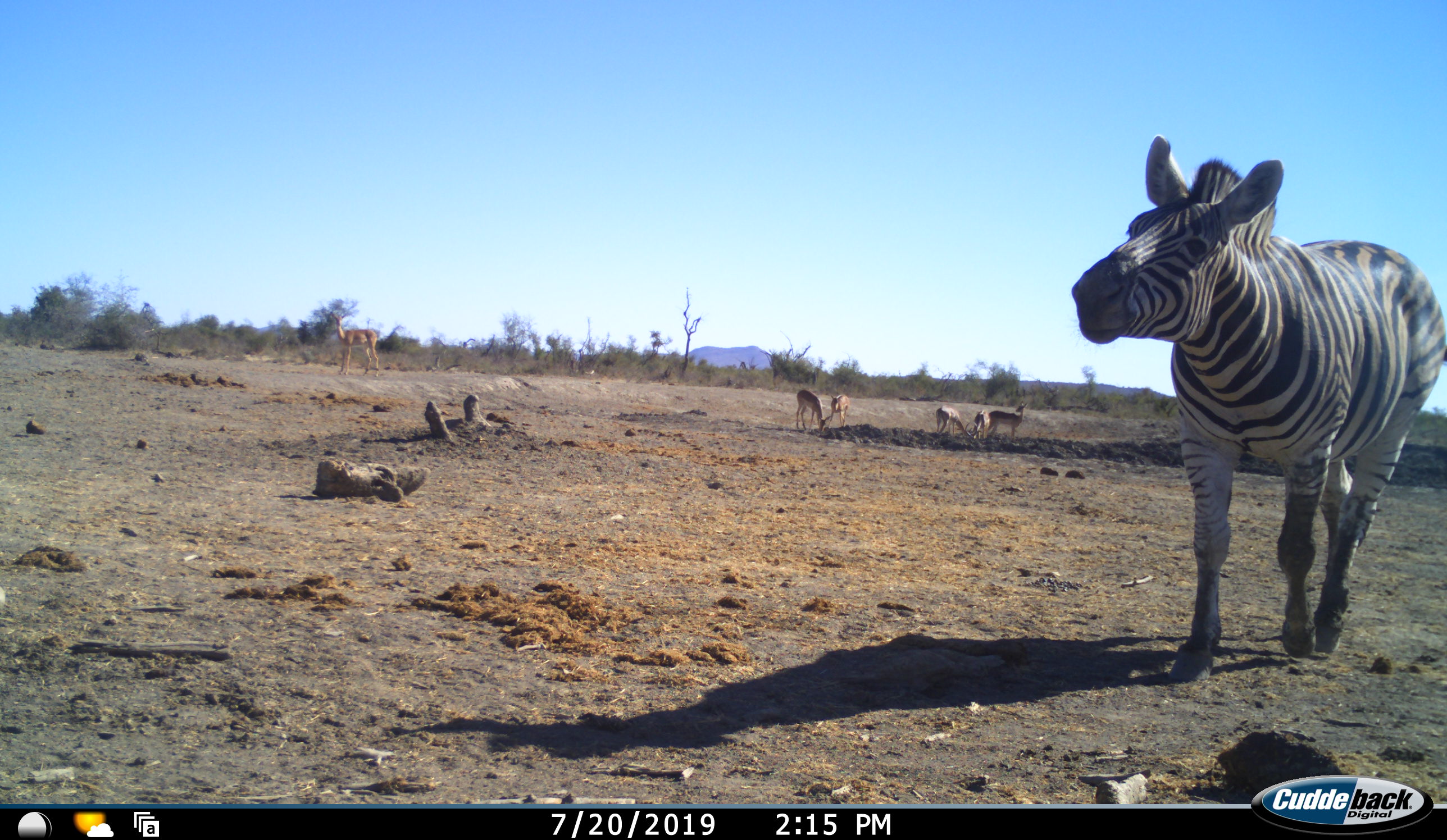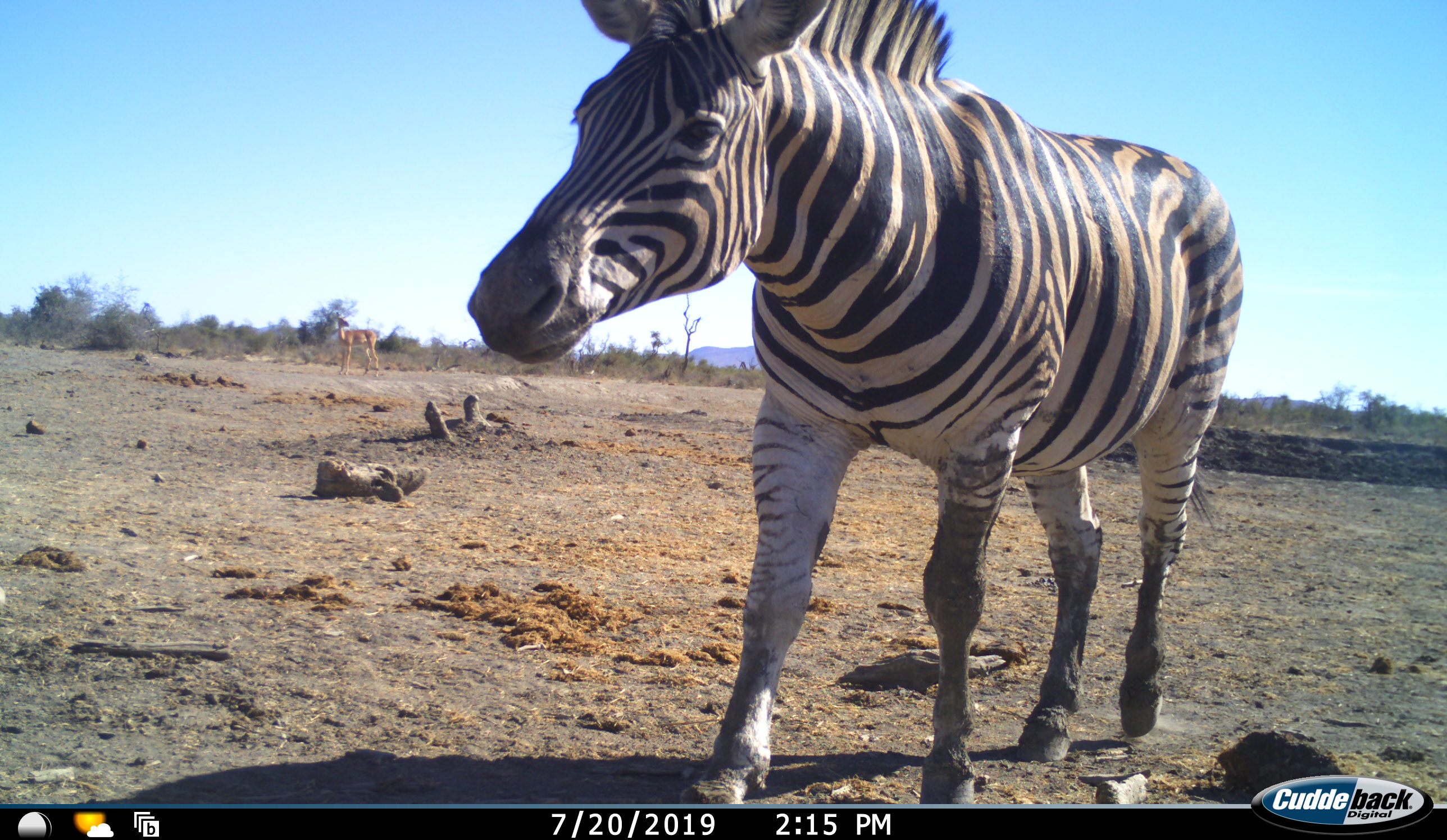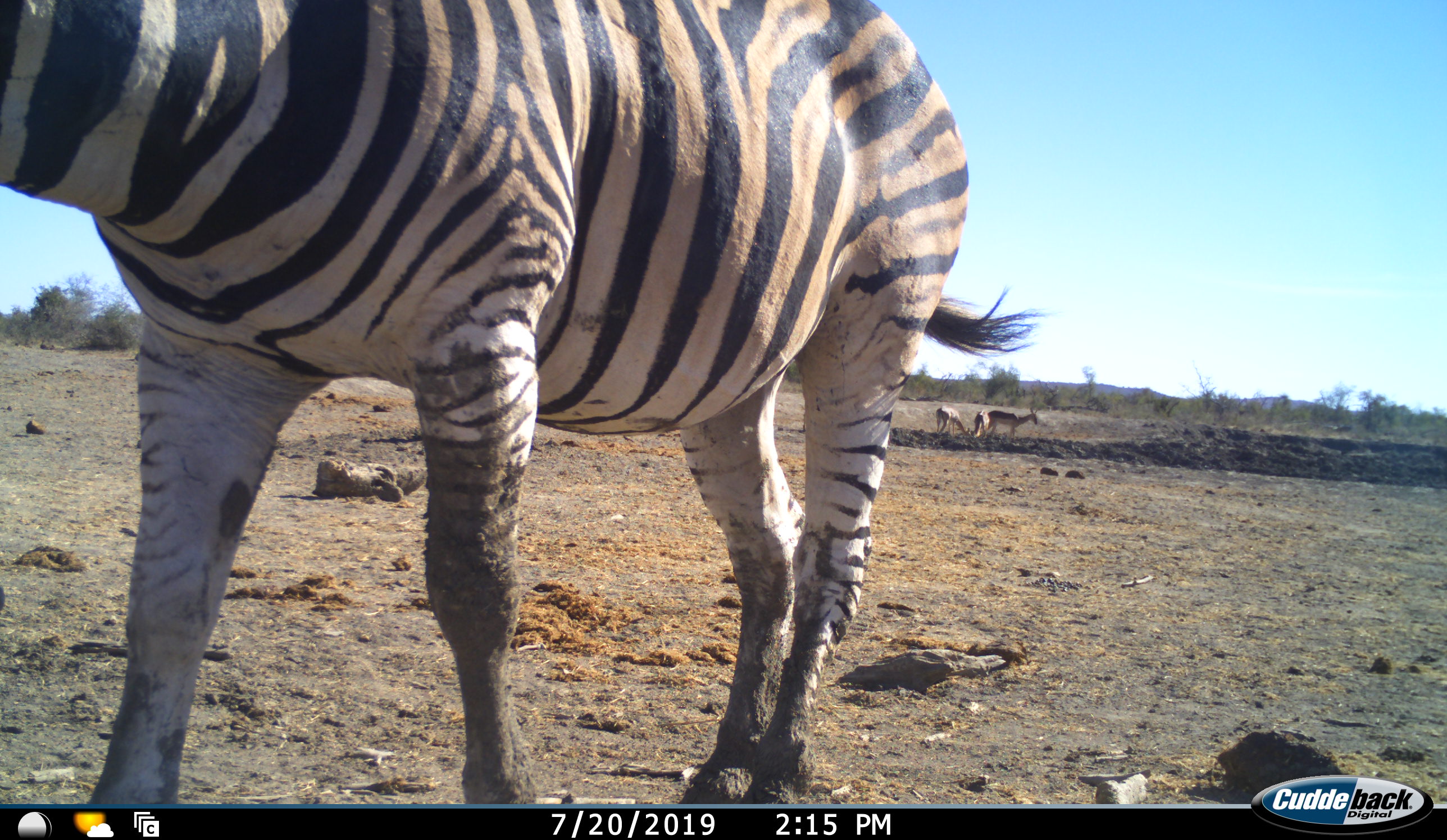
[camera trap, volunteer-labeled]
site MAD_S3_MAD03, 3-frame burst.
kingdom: Animalia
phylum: Chordata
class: Mammalia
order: Artiodactyla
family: Bovidae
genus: Aepyceros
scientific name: Aepyceros melampus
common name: impala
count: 6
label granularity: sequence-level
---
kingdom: Animalia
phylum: Chordata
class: Mammalia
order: Perissodactyla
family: Equidae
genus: Equus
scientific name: Equus quagga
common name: plains zebra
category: zebraplains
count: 1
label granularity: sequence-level